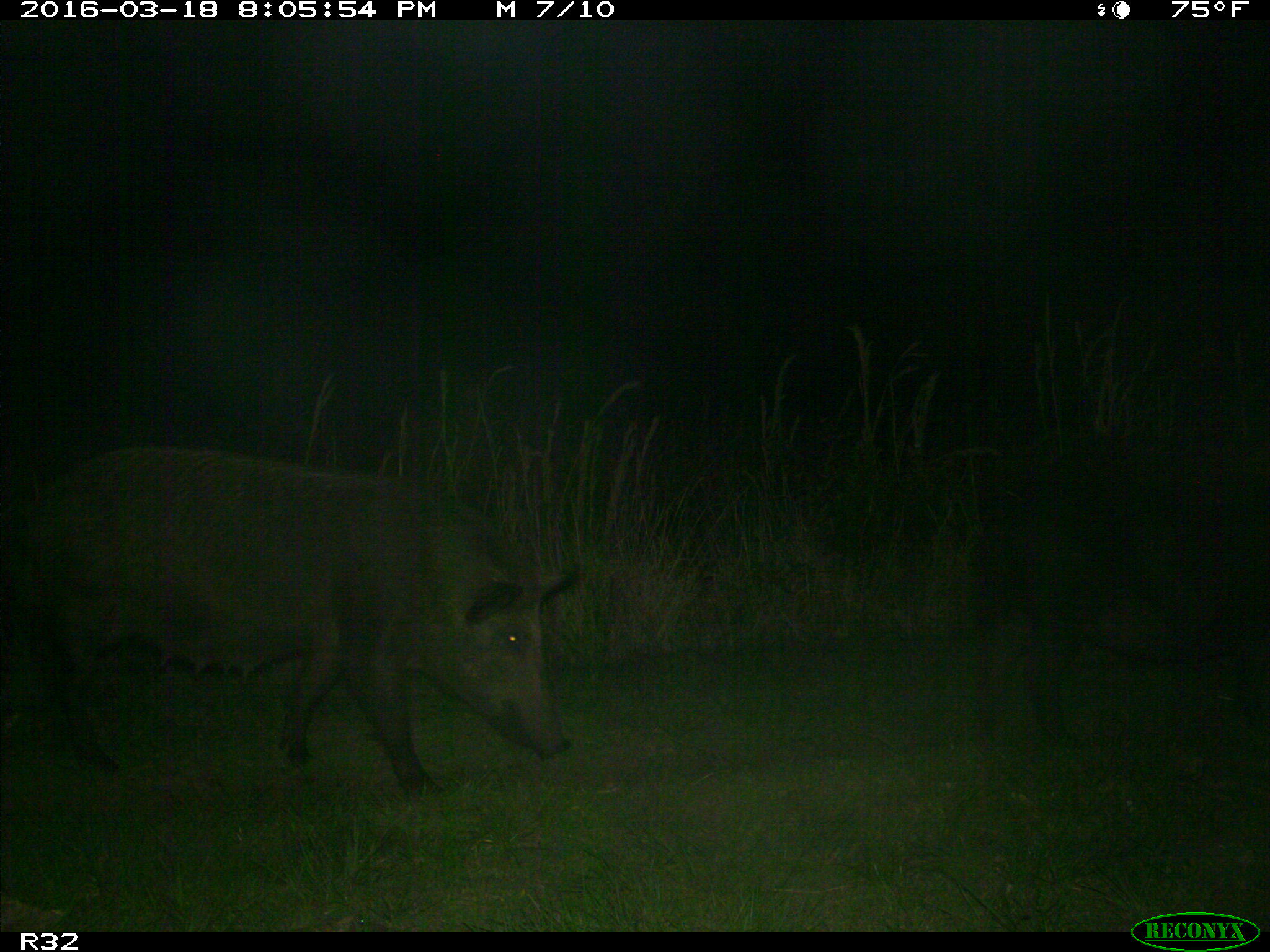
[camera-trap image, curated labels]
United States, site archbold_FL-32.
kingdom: Animalia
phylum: Chordata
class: Mammalia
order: Artiodactyla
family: Suidae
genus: Sus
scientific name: Sus scrofa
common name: wild boar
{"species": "Sus scrofa (wild boar)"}